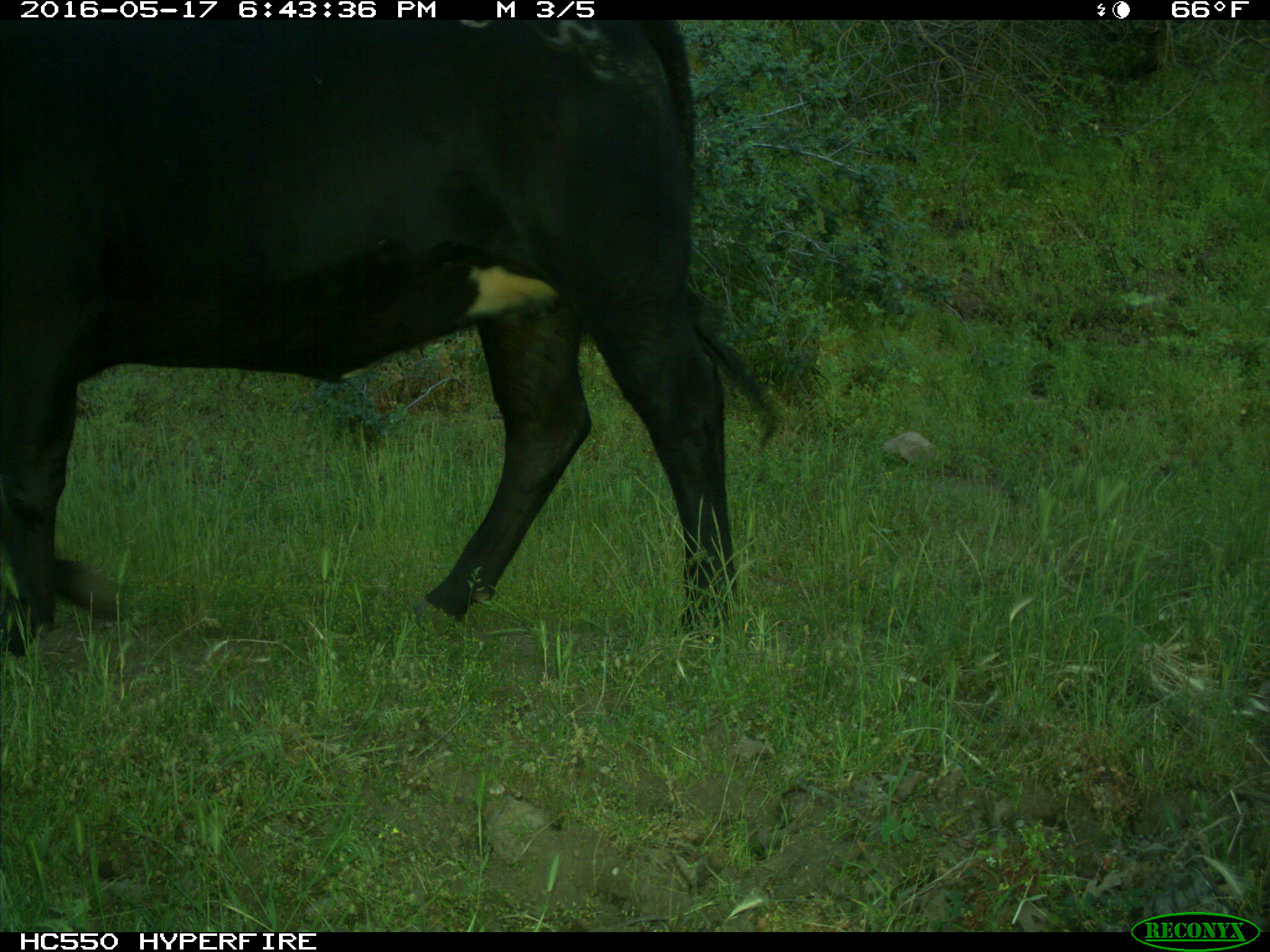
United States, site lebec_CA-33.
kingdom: Animalia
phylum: Chordata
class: Mammalia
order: Artiodactyla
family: Bovidae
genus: Bos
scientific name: Bos taurus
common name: domestic cow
Bos taurus (domestic cow).